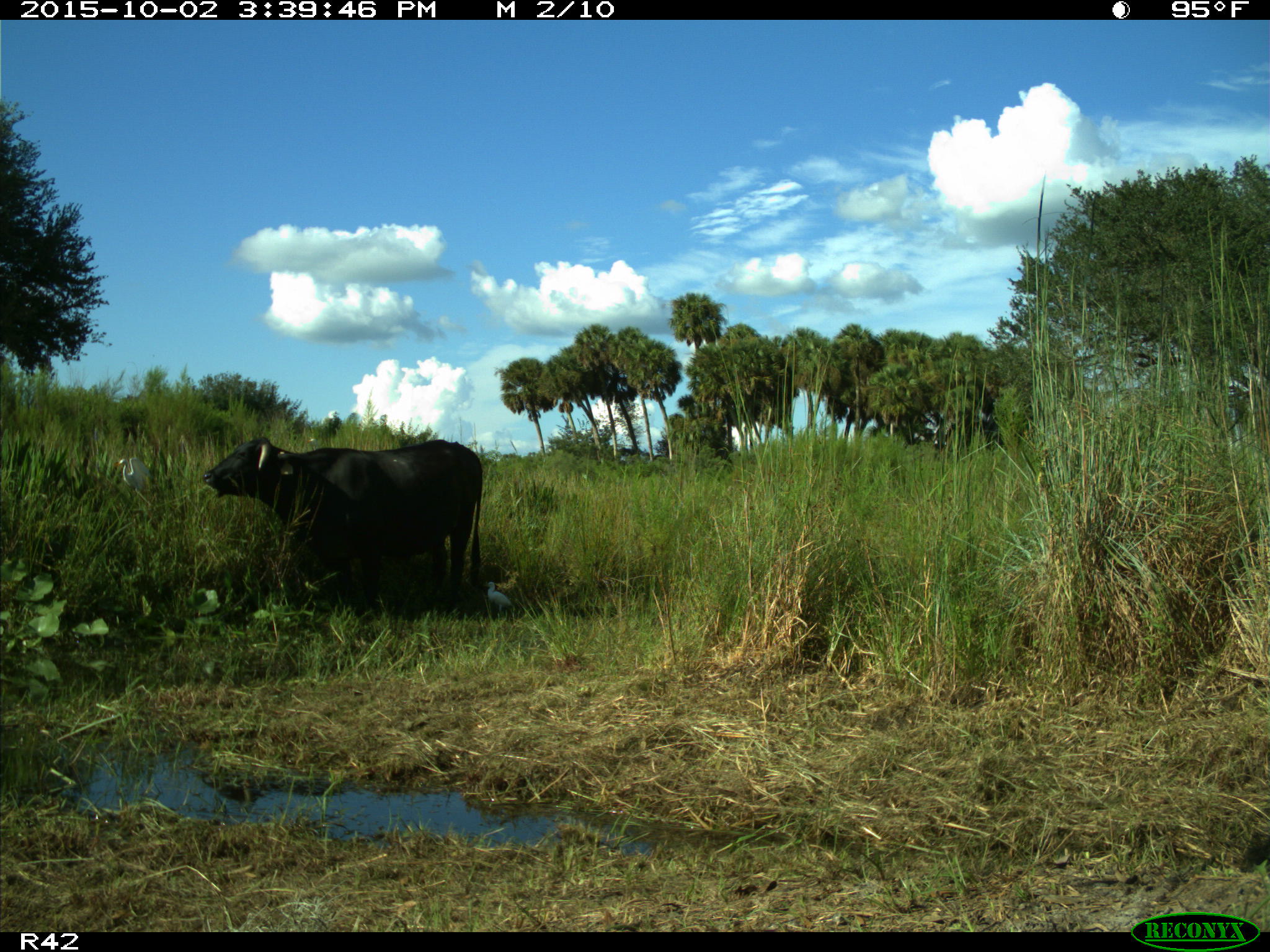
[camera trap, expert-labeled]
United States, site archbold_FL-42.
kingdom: Animalia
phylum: Chordata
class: Mammalia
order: Artiodactyla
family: Bovidae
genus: Bos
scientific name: Bos taurus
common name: domestic cow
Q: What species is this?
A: Bos taurus (domestic cow).